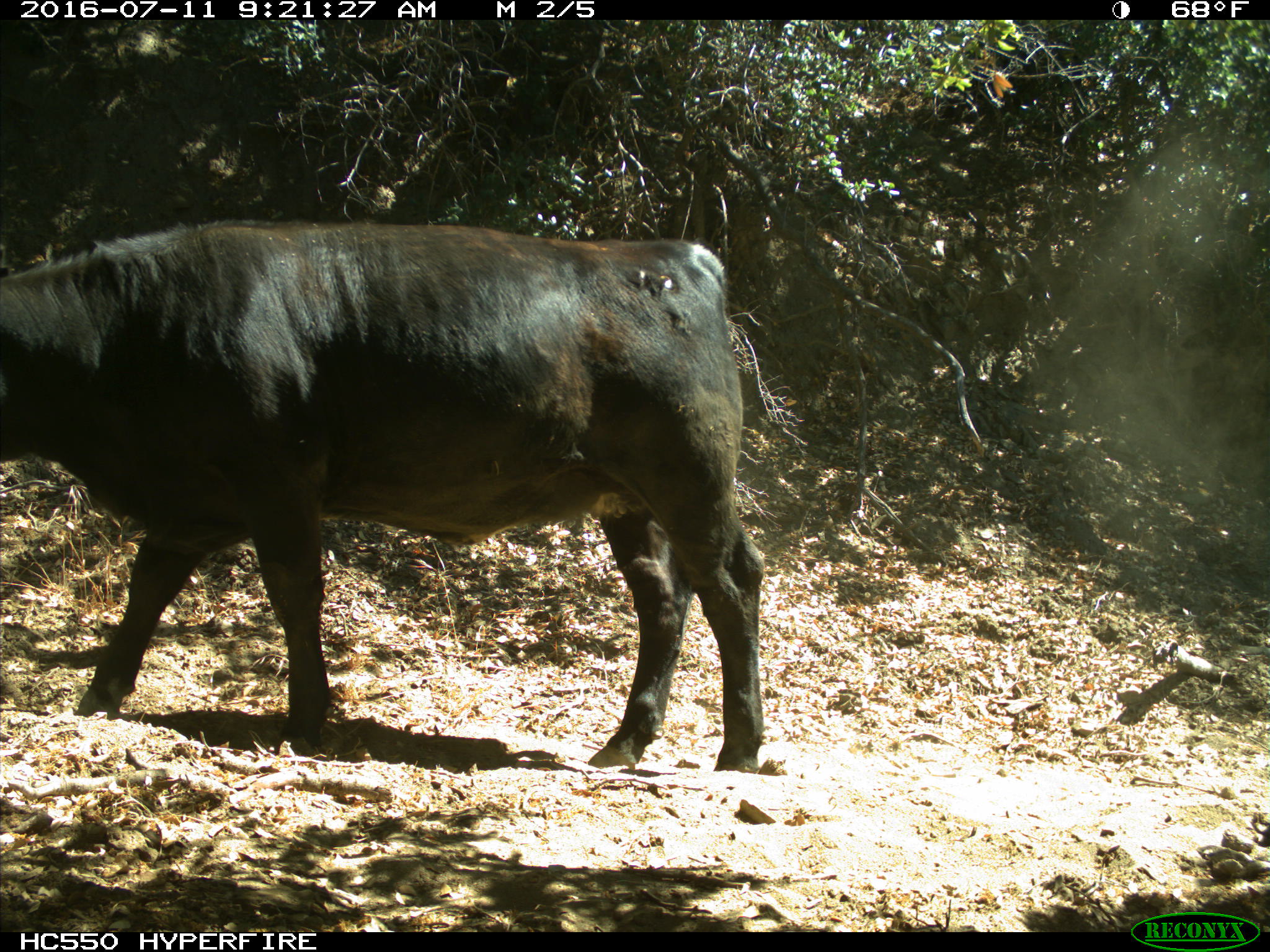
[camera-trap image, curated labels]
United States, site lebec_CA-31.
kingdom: Animalia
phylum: Chordata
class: Mammalia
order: Artiodactyla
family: Bovidae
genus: Bos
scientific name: Bos taurus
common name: domestic cow